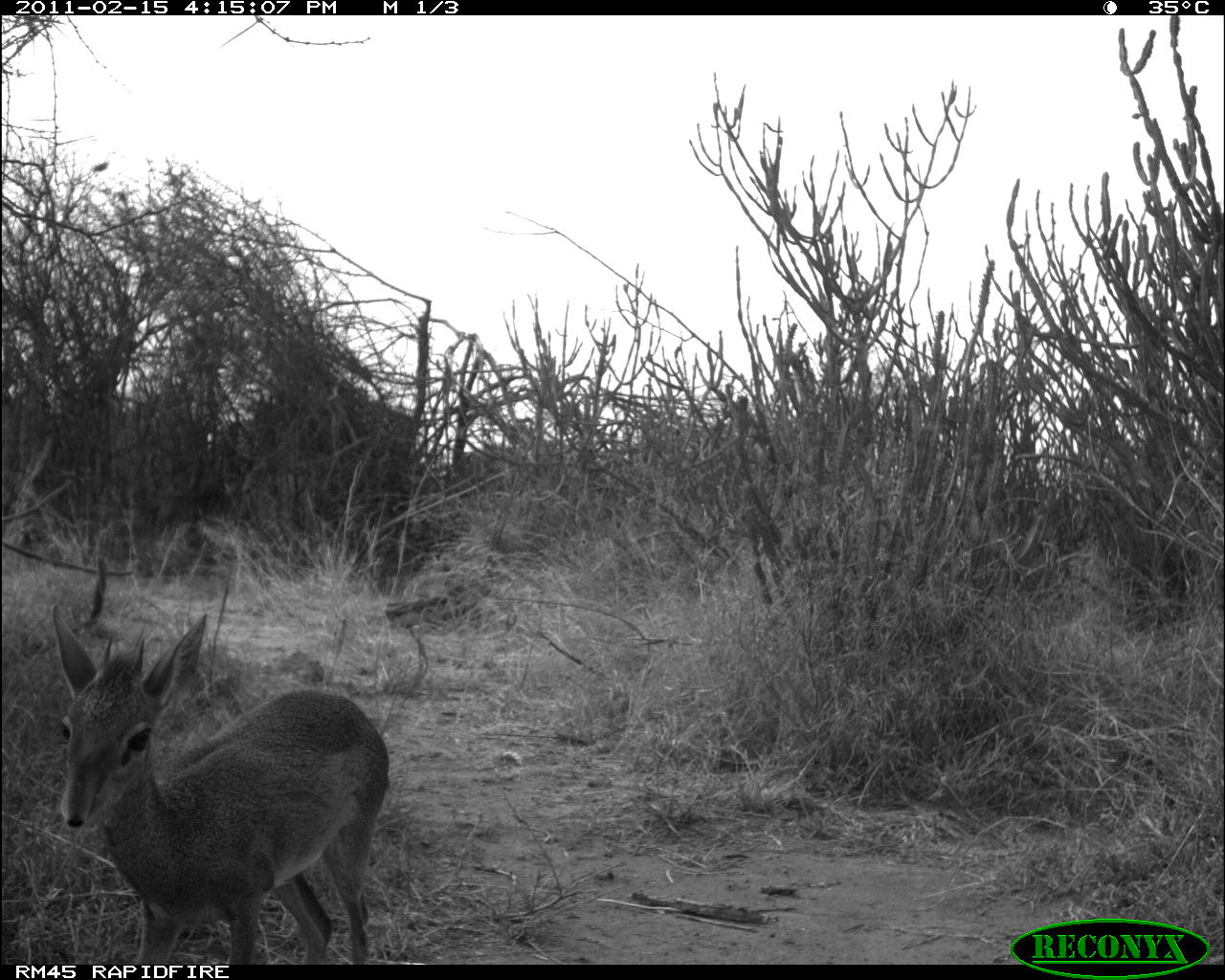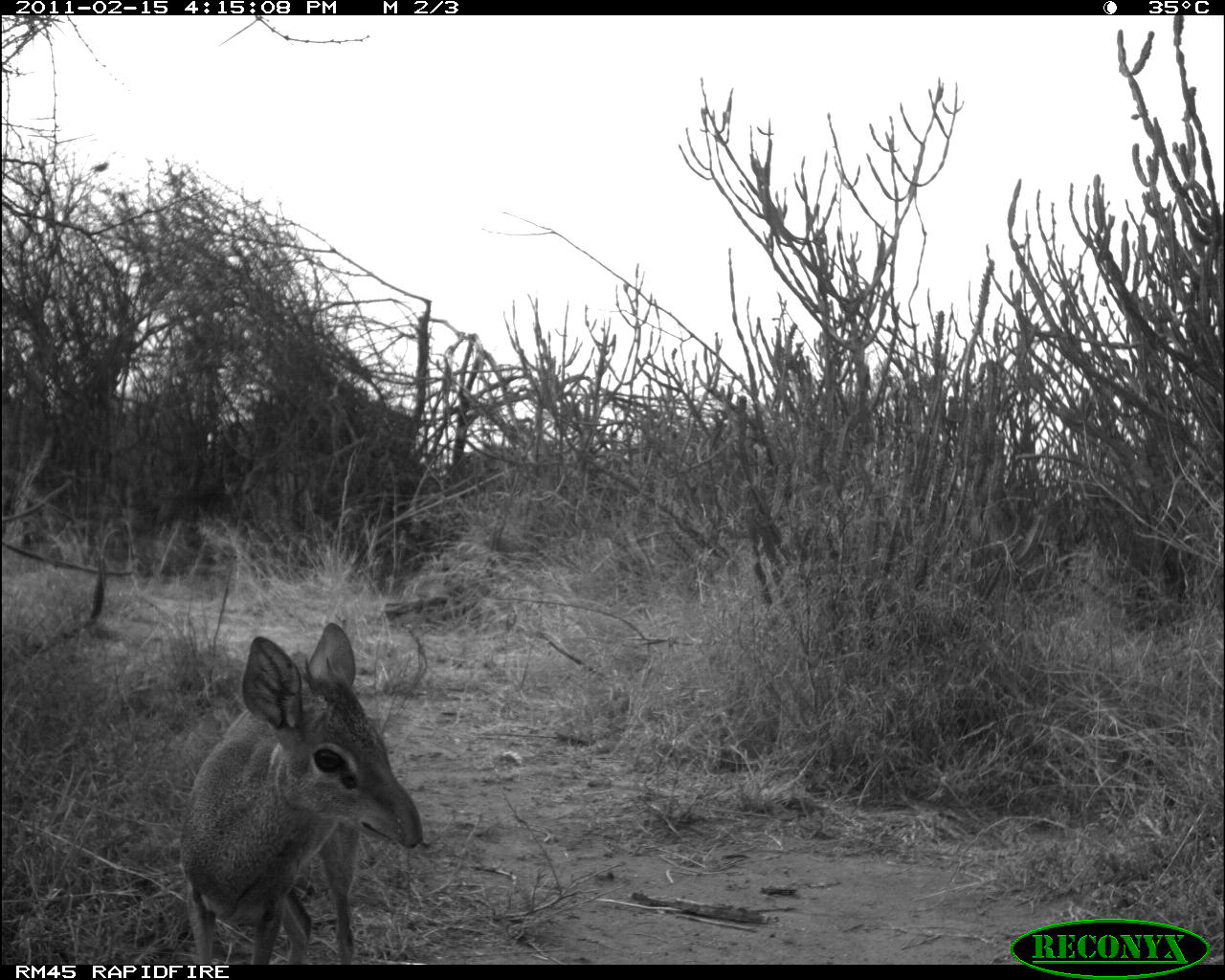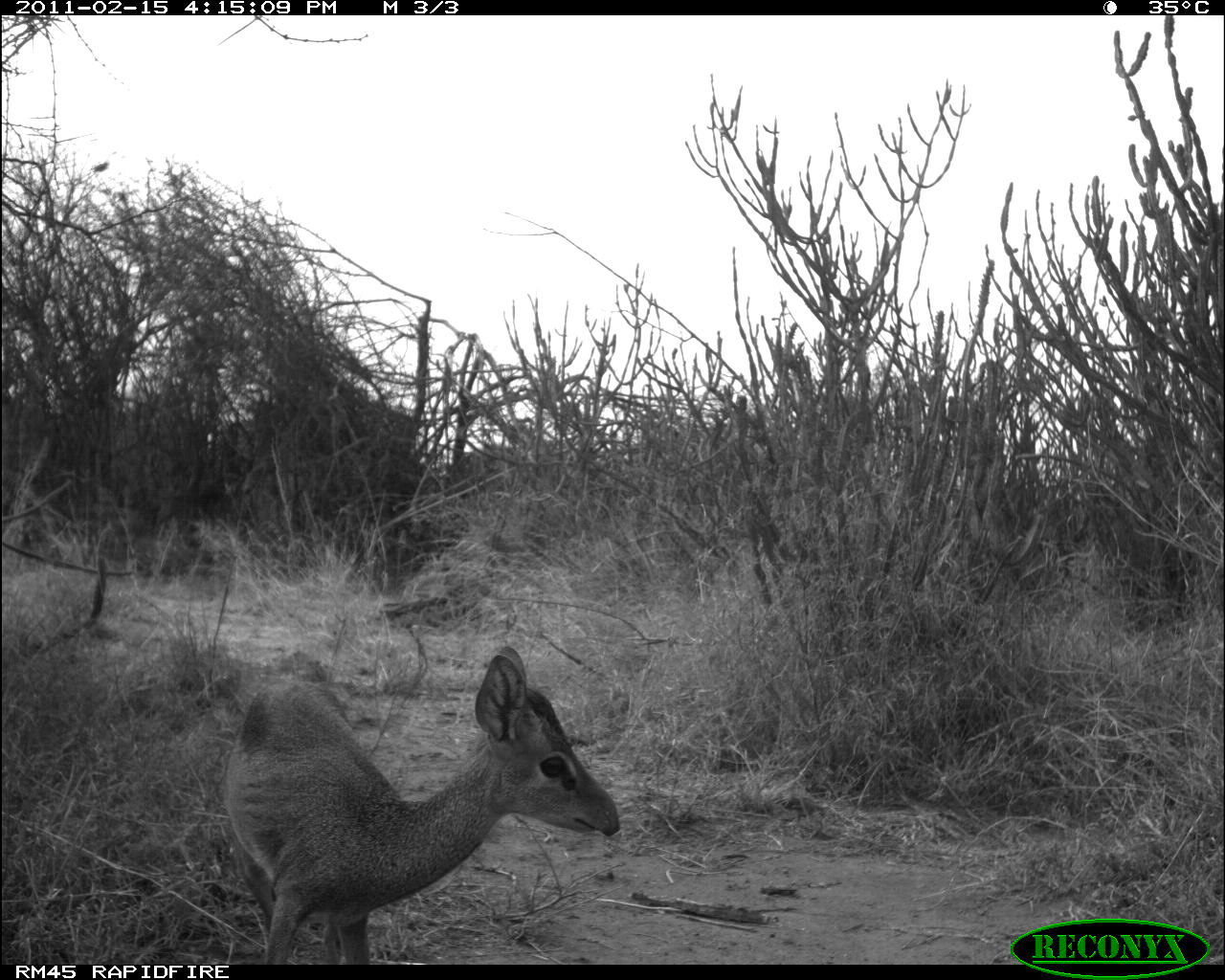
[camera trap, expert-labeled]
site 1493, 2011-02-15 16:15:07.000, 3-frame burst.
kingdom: Animalia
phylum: Chordata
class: Mammalia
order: Artiodactyla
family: Bovidae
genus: Madoqua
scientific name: Madoqua guentheri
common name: günther's dik-dik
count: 1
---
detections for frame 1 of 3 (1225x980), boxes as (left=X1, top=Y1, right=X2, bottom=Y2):
madoqua guentheri: (left=48, top=601, right=389, bottom=964)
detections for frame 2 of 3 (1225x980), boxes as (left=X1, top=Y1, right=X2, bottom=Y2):
madoqua guentheri: (left=177, top=620, right=424, bottom=963)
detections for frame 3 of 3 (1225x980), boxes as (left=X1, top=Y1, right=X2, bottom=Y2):
madoqua guentheri: (left=221, top=643, right=621, bottom=964)